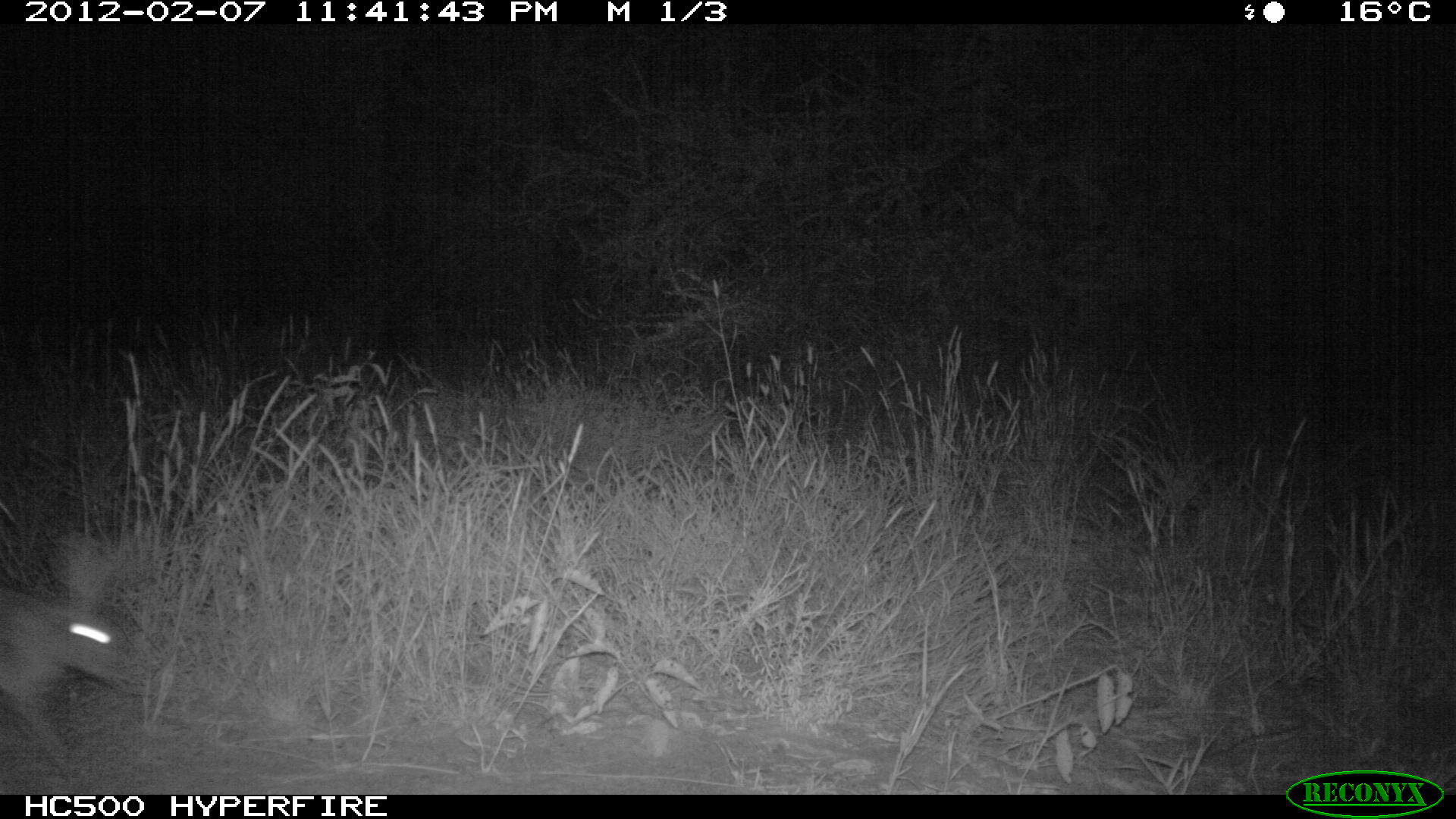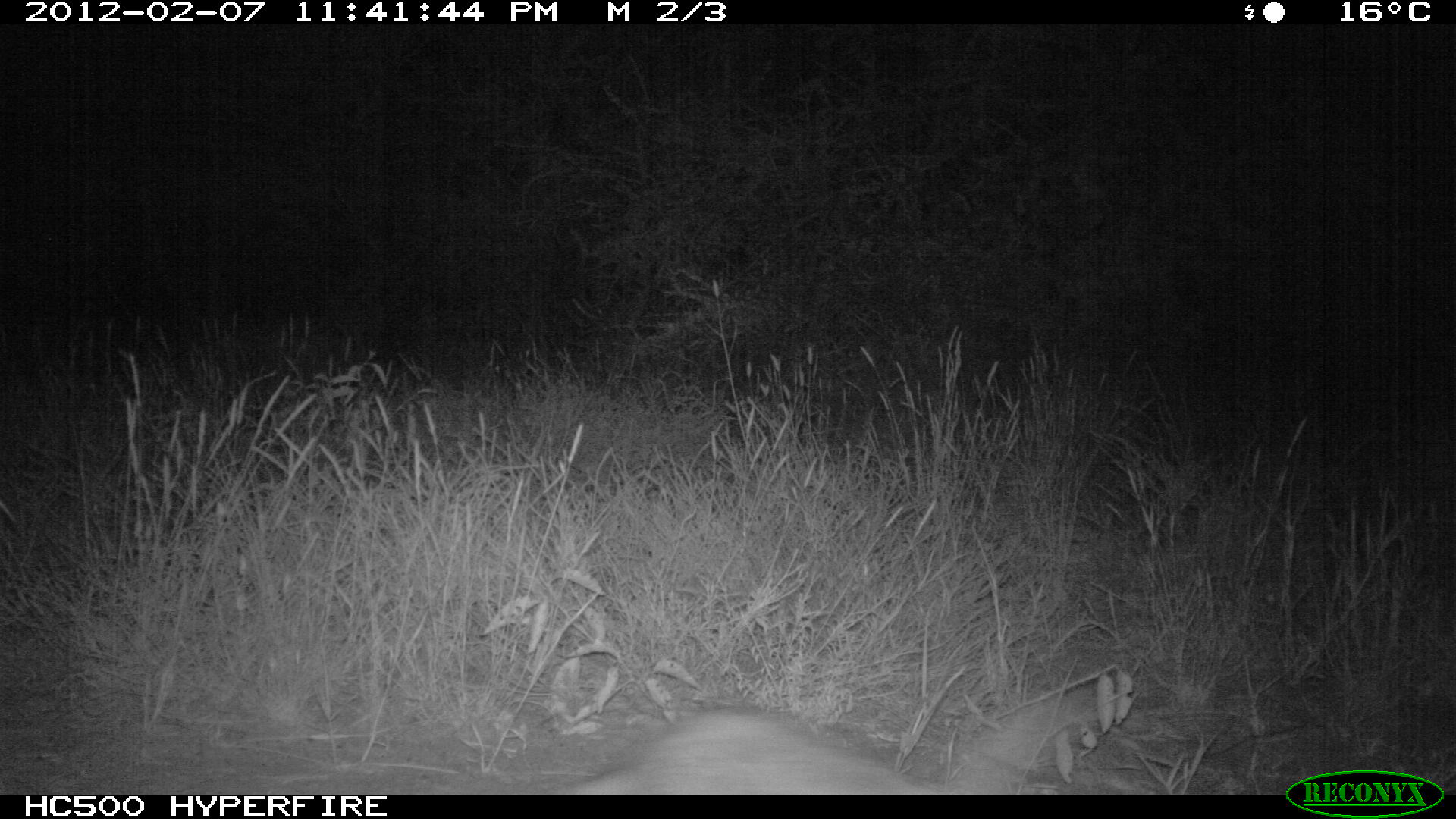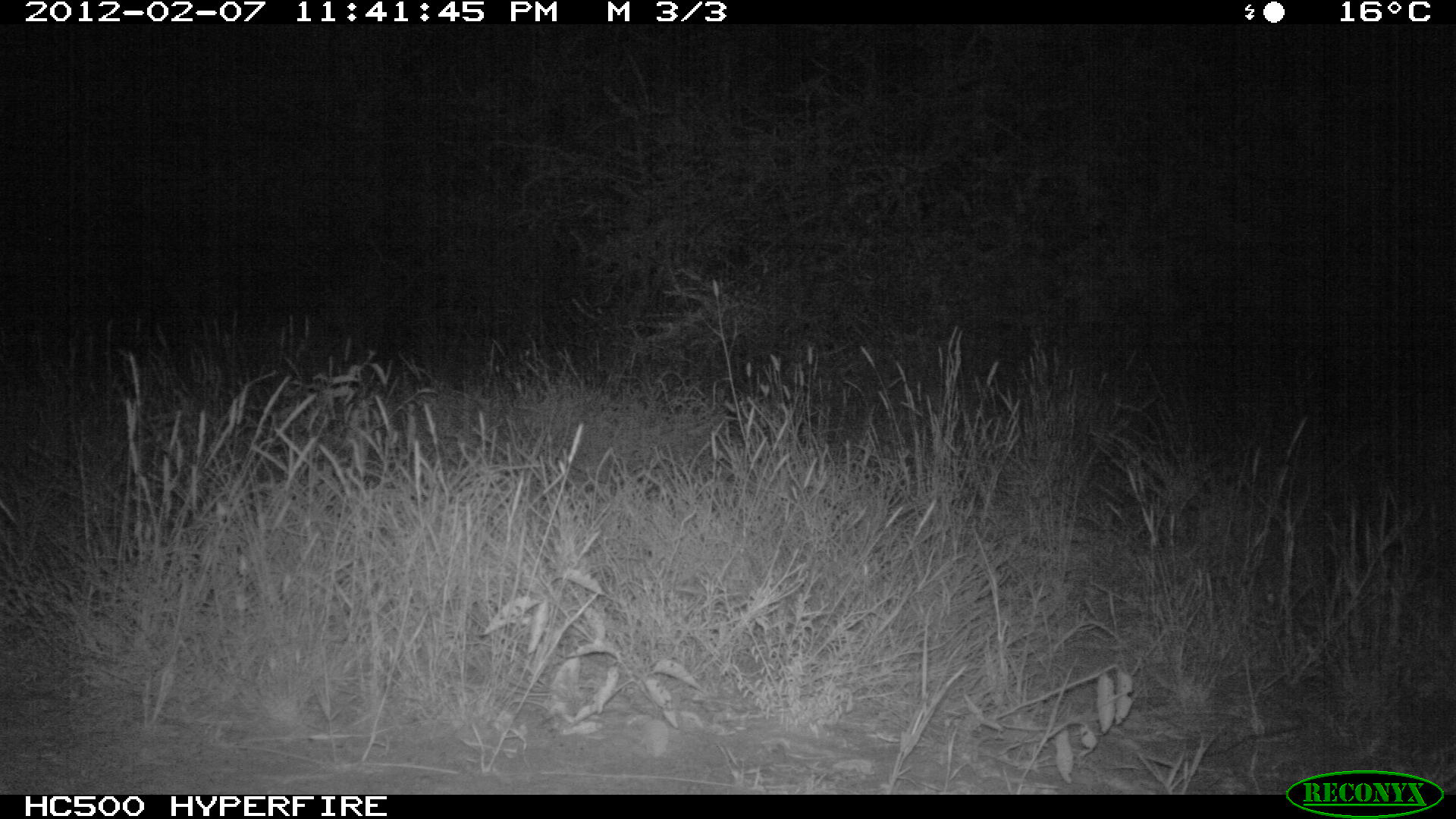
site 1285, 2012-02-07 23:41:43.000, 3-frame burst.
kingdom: Animalia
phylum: Chordata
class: Mammalia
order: Lagomorpha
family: Leporidae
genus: Lepus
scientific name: Lepus saxatilis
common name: scrub hare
Lepus saxatilis (scrub hare), count 1.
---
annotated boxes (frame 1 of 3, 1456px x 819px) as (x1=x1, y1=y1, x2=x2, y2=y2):
lepus saxatilis: (x1=1, y1=585, x2=155, y2=779)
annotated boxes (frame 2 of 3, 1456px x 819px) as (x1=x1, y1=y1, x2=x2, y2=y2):
lepus saxatilis: (x1=522, y1=686, x2=1085, y2=795)